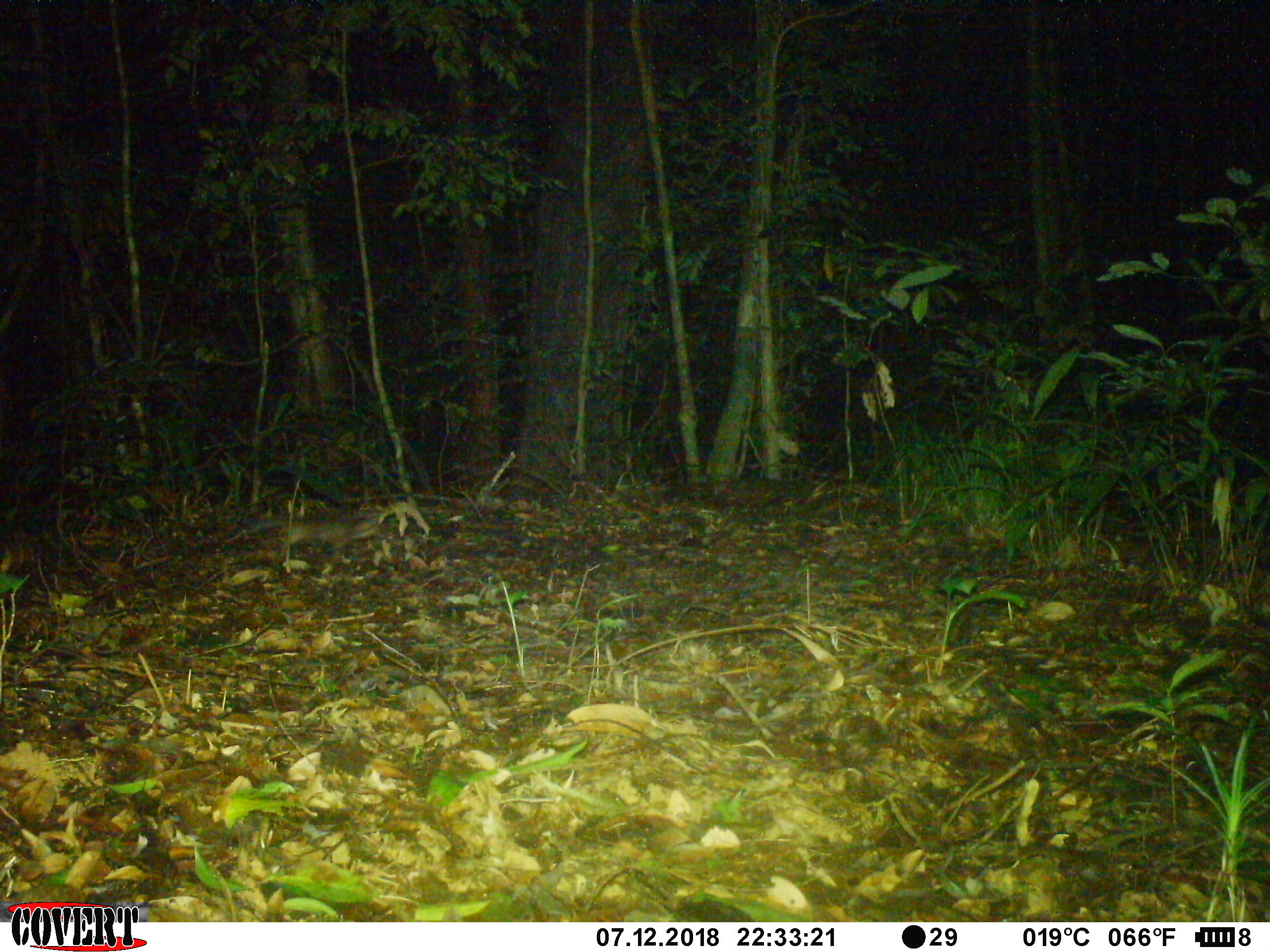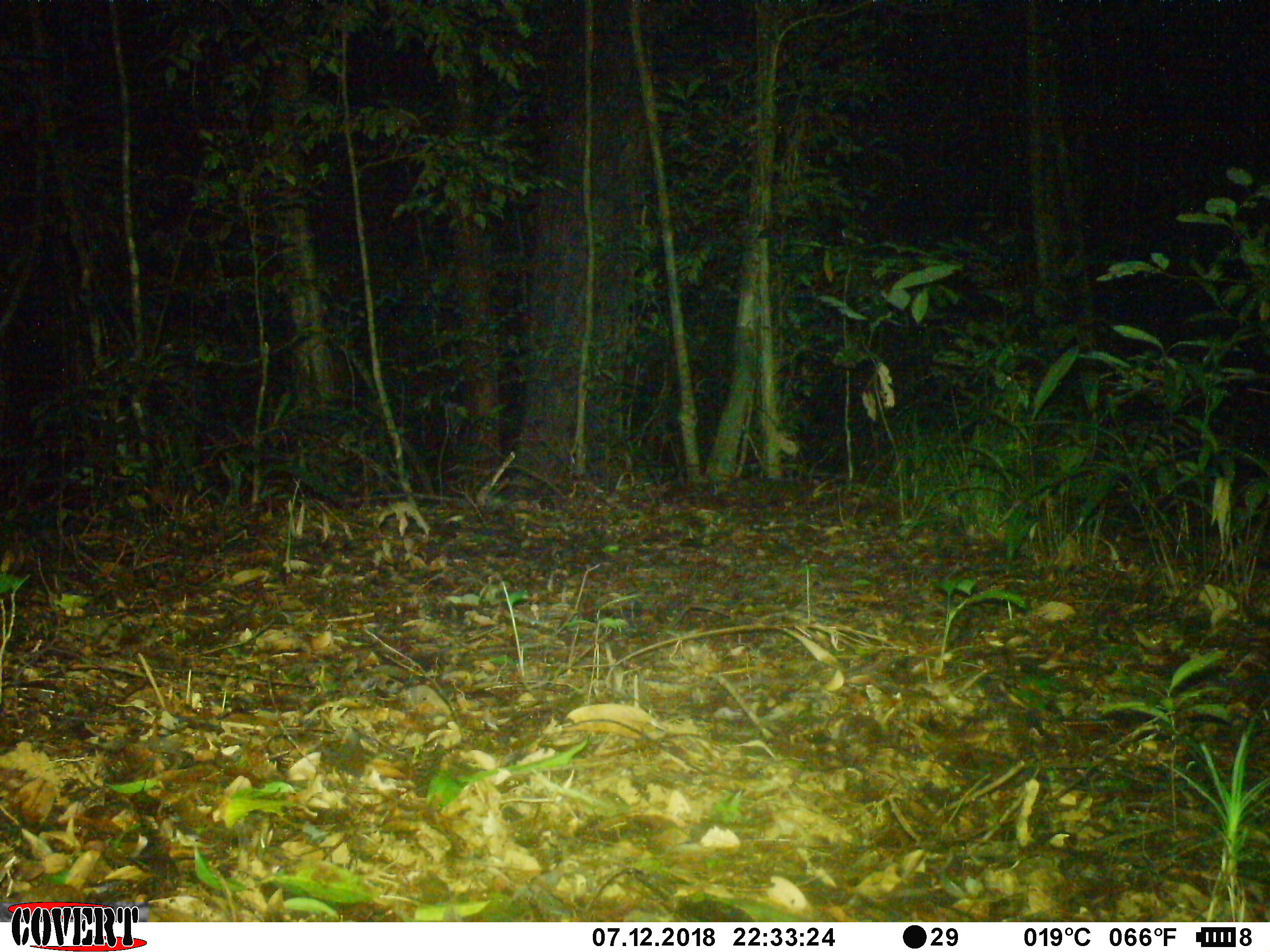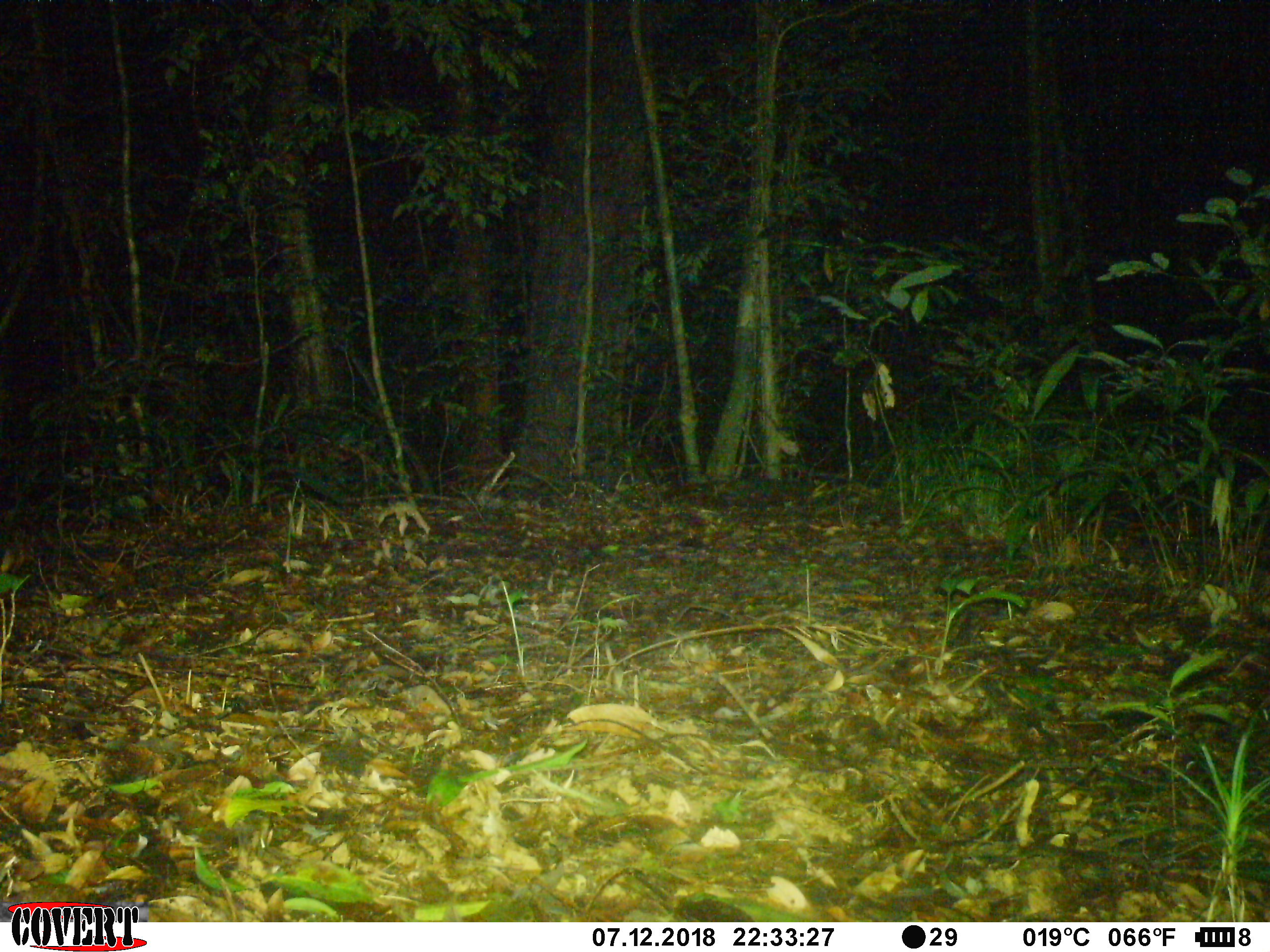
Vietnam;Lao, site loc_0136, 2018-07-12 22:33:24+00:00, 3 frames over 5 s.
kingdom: Animalia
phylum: Chordata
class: Mammalia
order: Carnivora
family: Mustelidae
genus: Melogale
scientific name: Melogale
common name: ferret badger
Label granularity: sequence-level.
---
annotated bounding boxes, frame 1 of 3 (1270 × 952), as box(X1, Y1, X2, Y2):
ferret badger: box(228, 516, 379, 563)